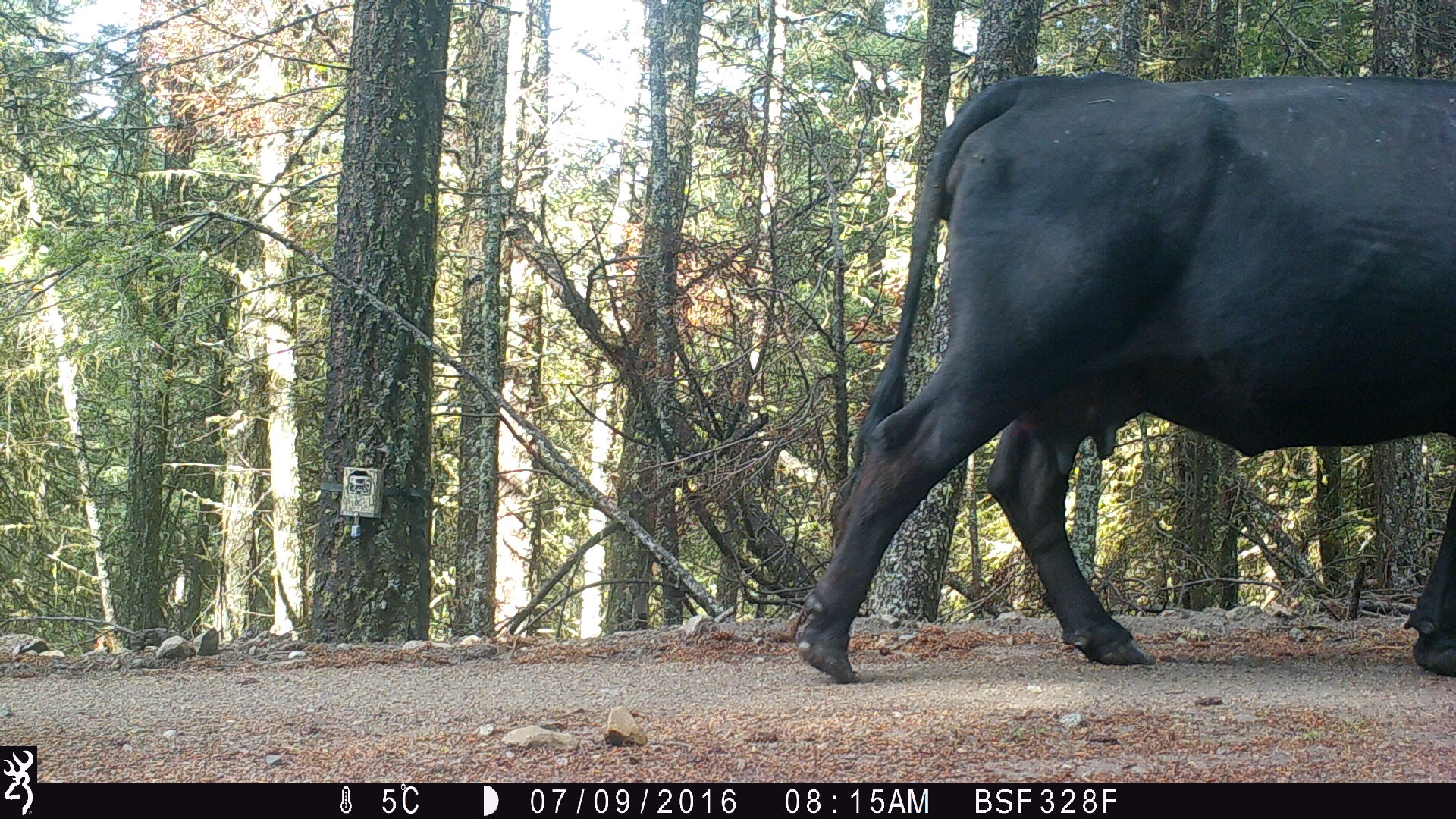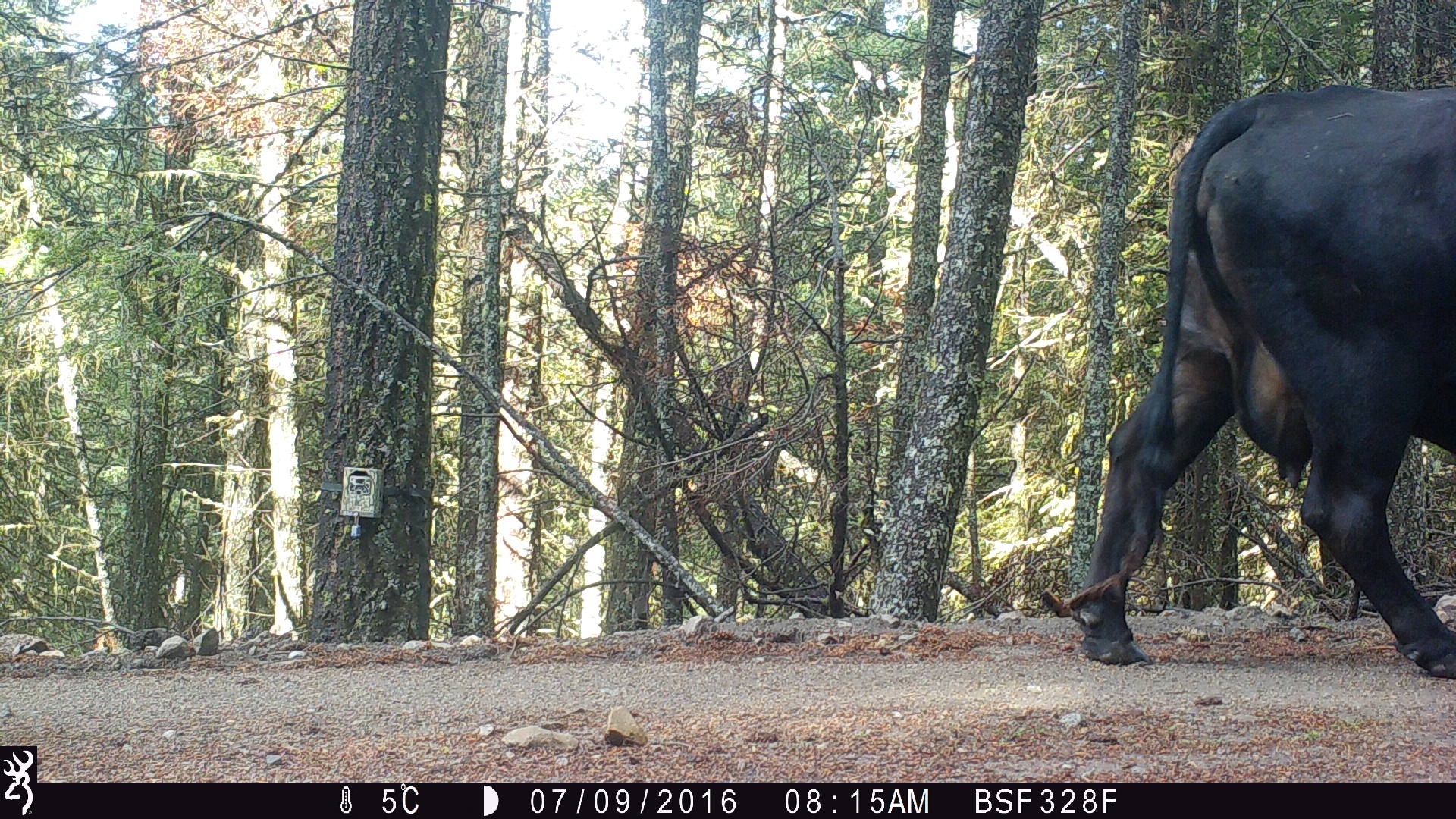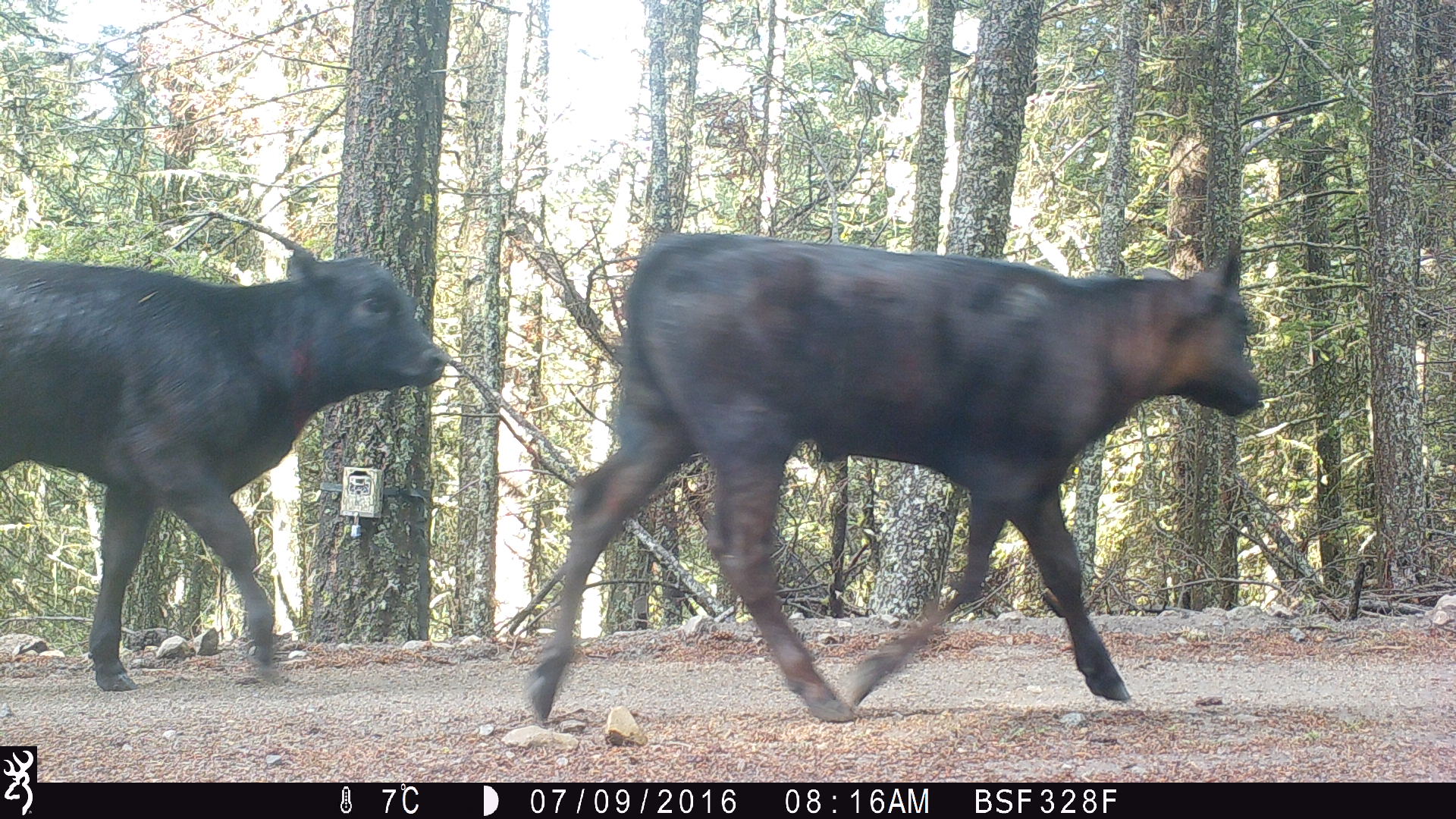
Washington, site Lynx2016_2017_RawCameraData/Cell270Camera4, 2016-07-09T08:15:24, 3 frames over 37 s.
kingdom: Animalia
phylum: Chordata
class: Mammalia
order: Artiodactyla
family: Bovidae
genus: Bos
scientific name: Bos taurus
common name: domestic cattle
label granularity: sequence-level